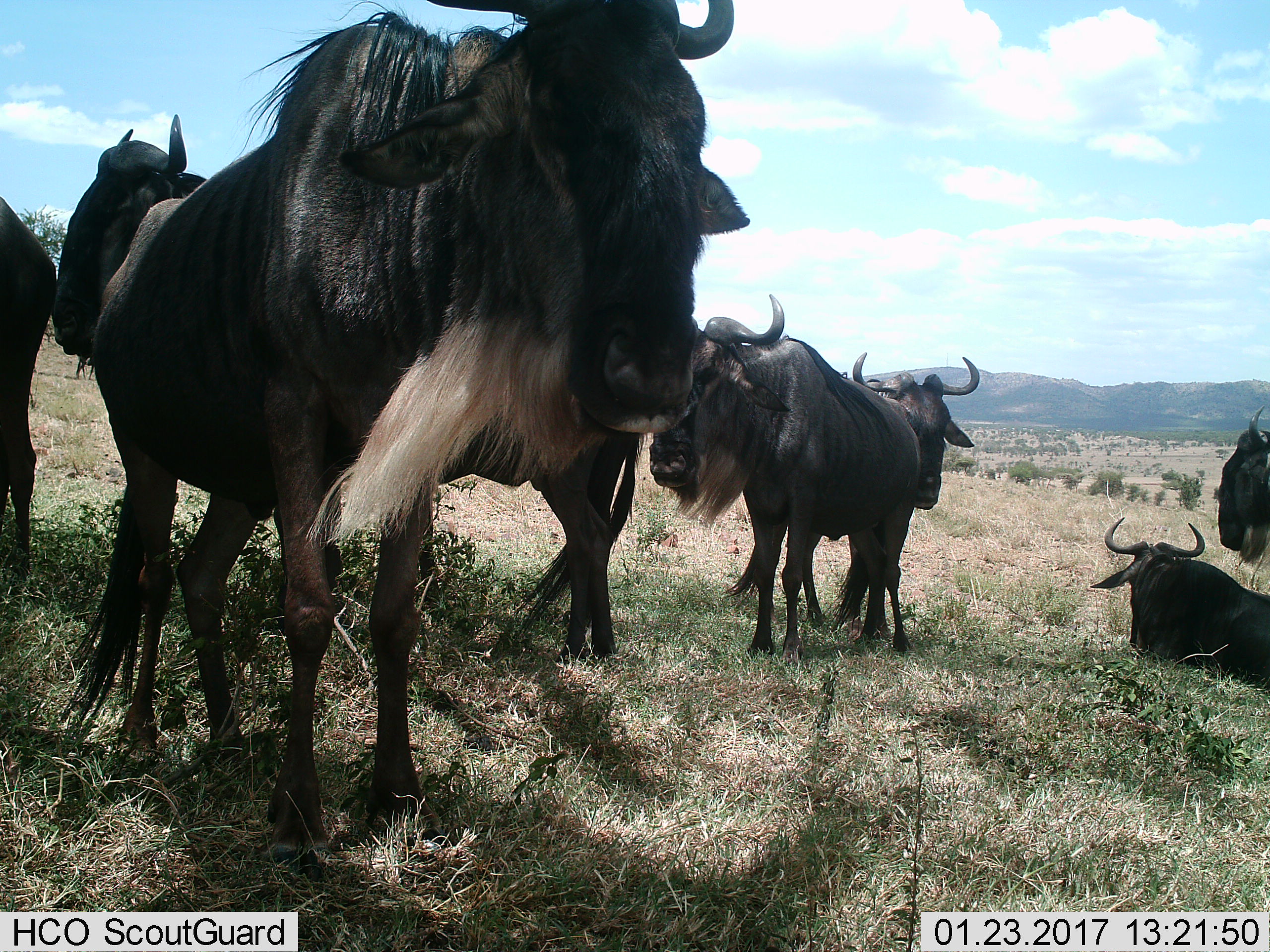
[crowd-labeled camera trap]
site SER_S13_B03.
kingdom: Animalia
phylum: Chordata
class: Mammalia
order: Artiodactyla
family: Bovidae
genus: Connochaetes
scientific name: Connochaetes taurinus taurinus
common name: blue wildebeest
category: wildebeestblue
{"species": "wildebeestblue (blue wildebeest) (Connochaetes taurinus taurinus)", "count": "7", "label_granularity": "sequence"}